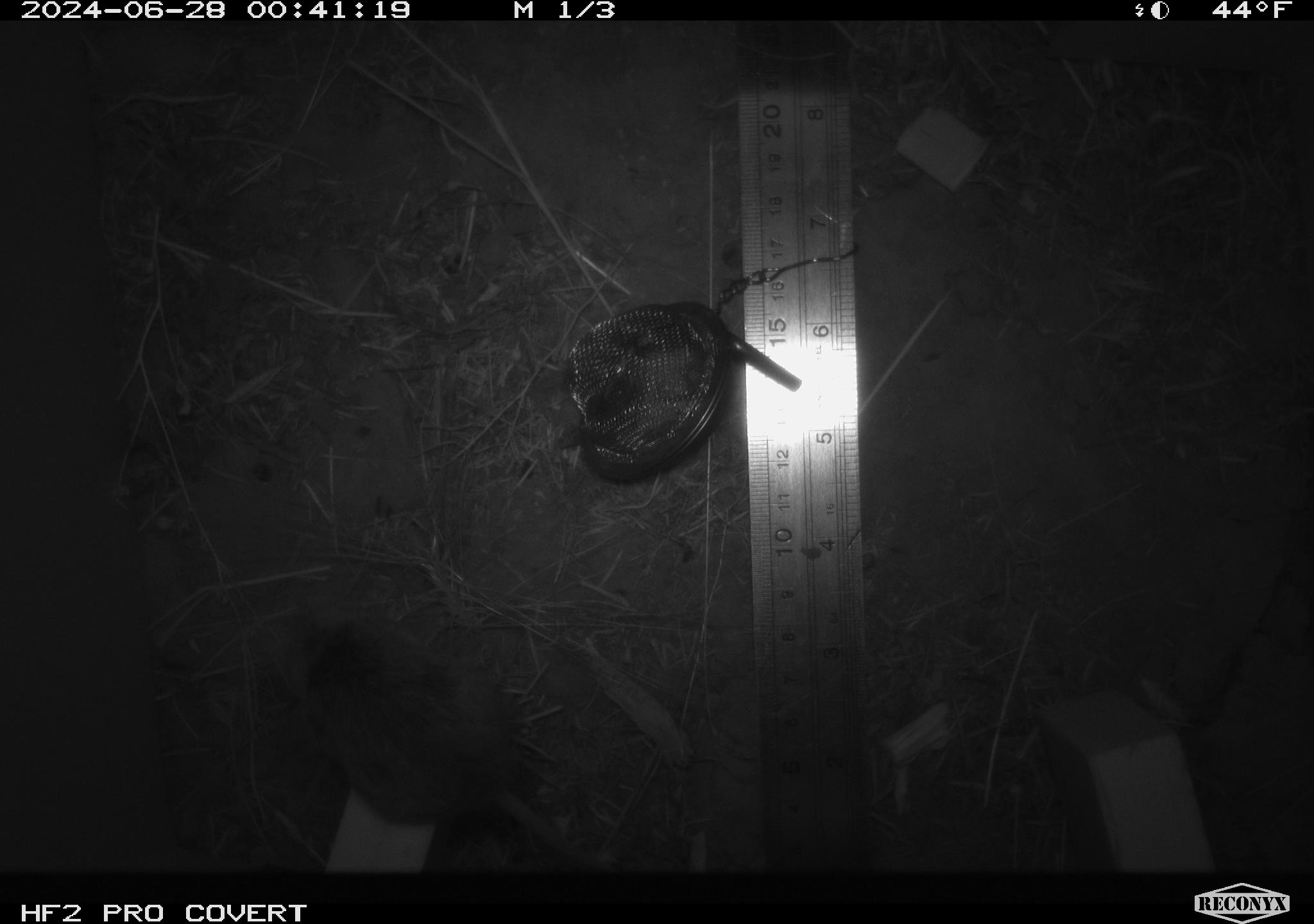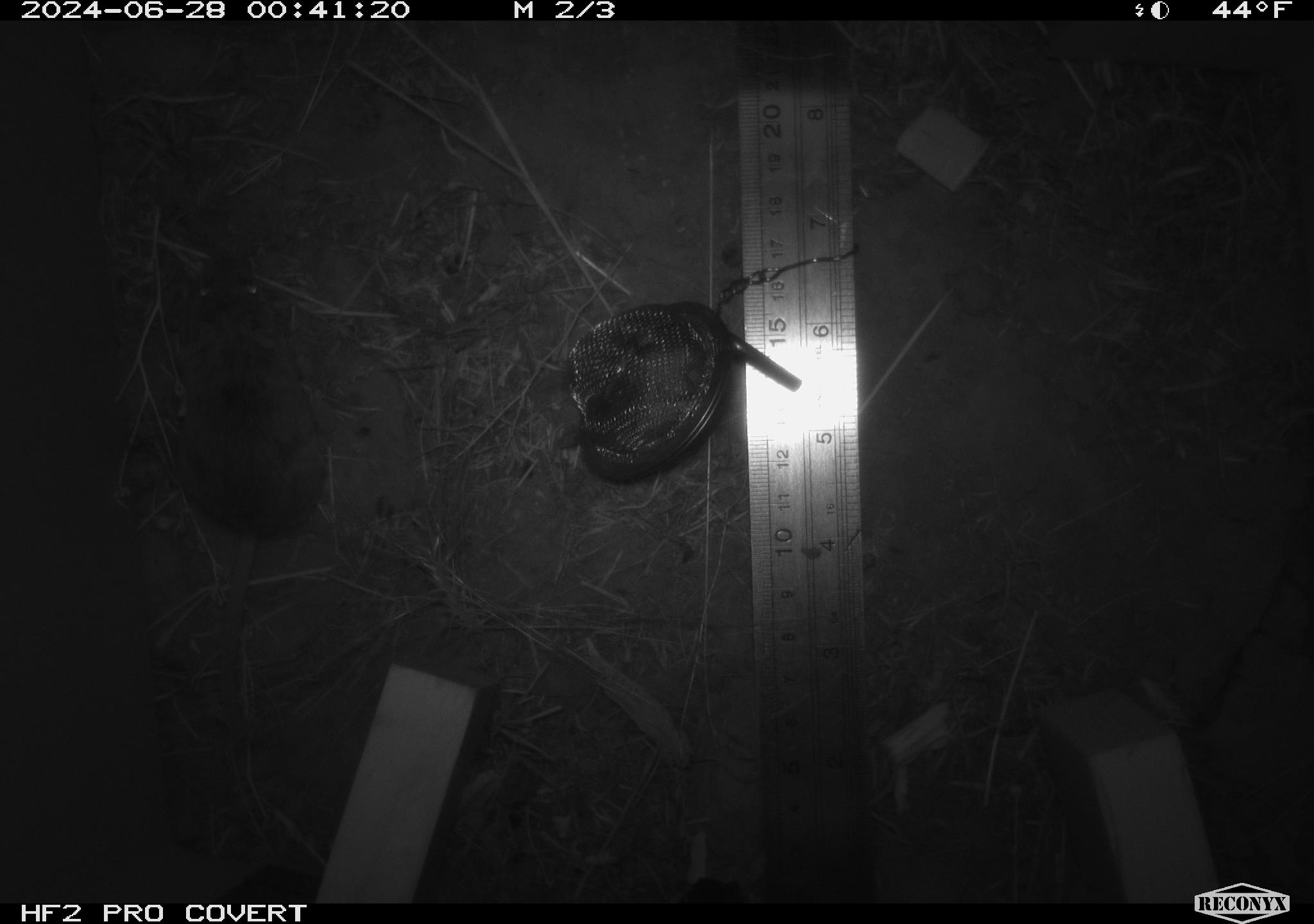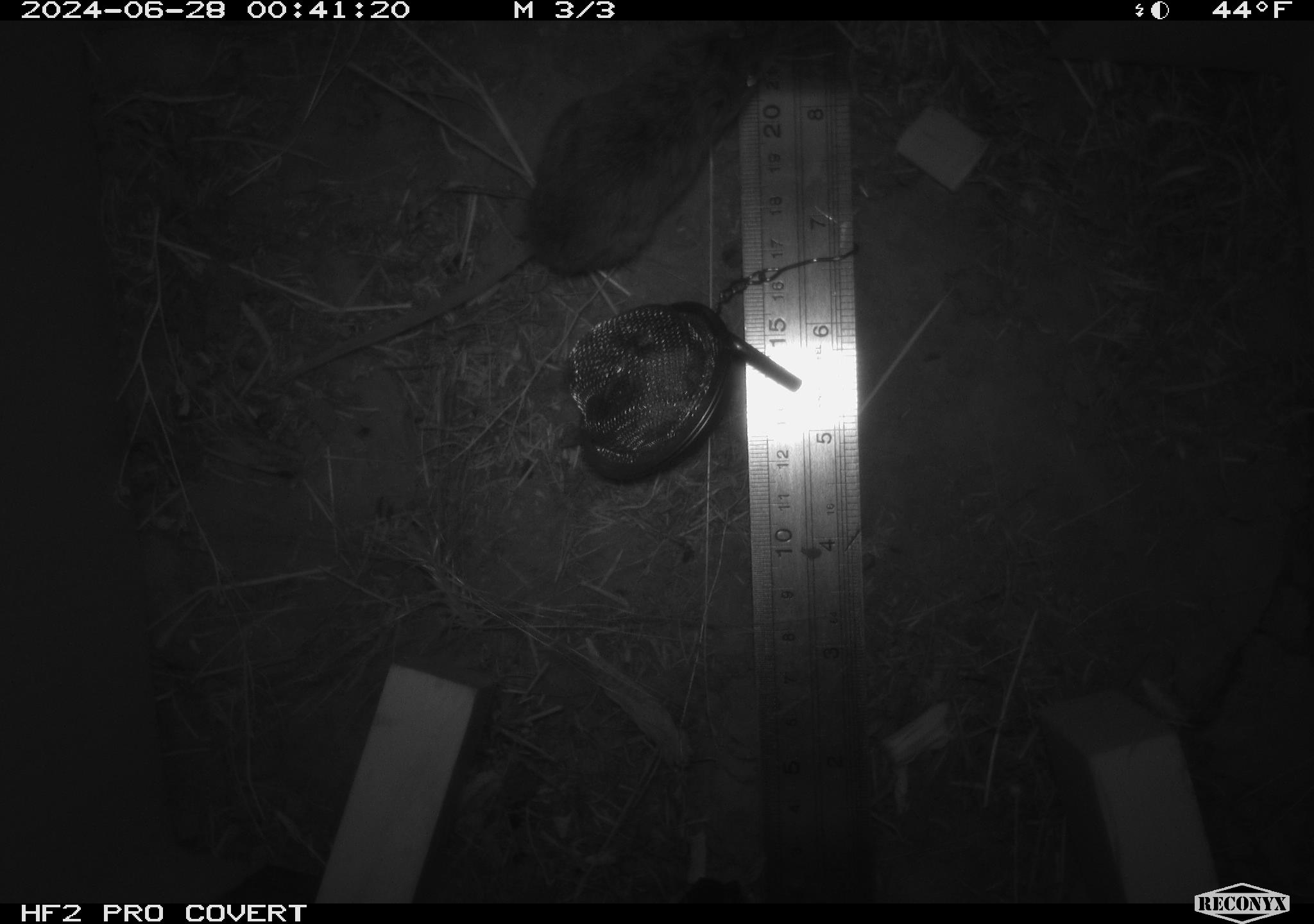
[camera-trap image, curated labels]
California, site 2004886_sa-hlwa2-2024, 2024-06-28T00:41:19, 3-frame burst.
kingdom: Animalia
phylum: Chordata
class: Mammalia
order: Rodentia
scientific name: Rodentia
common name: mouse species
Mouse species (Rodentia).